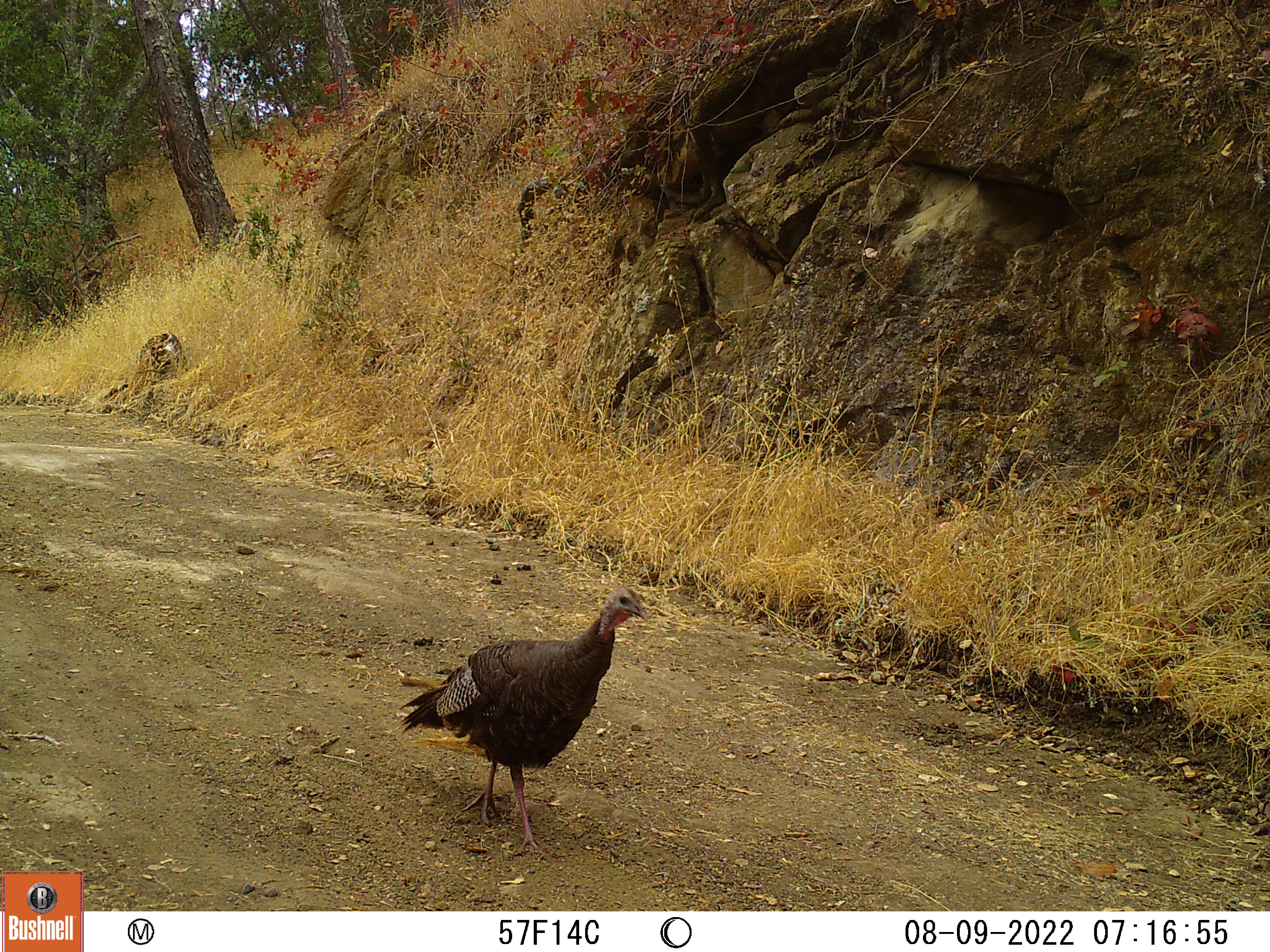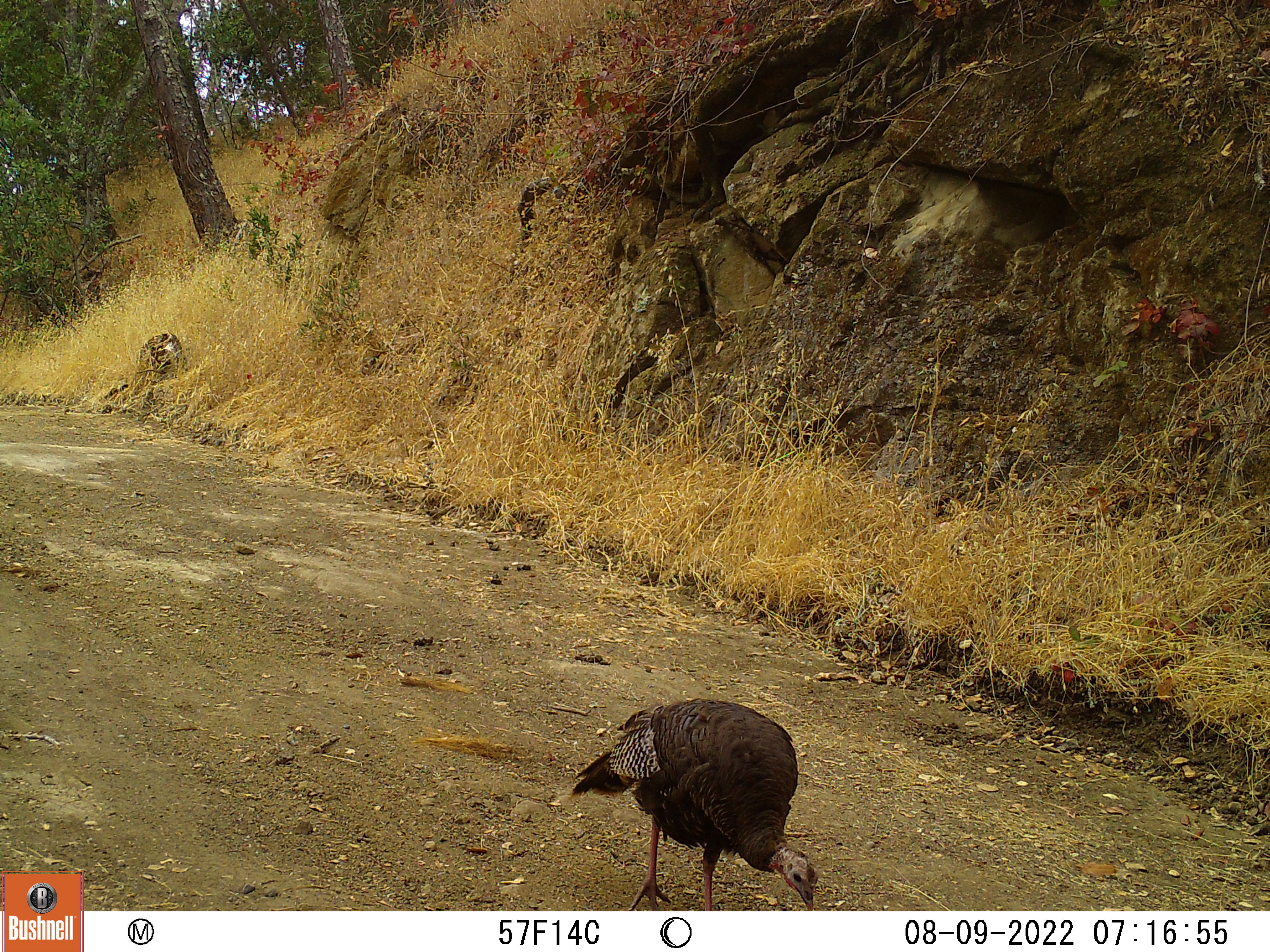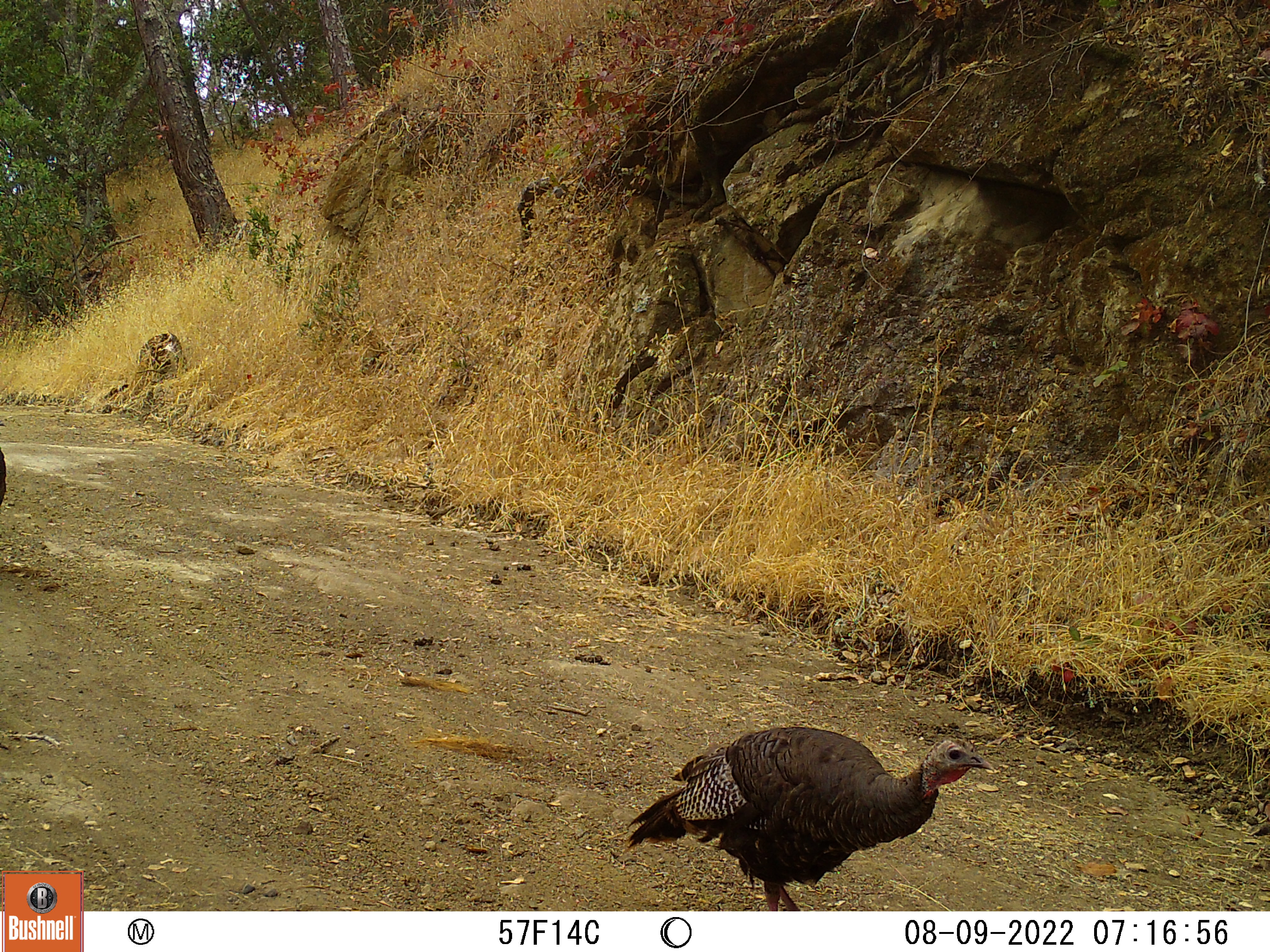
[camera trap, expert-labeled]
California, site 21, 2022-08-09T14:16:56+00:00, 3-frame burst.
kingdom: Animalia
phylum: Chordata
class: Aves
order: Galliformes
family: Phasianidae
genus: Meleagris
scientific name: Meleagris gallopavo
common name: turkey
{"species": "turkey (Meleagris gallopavo)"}